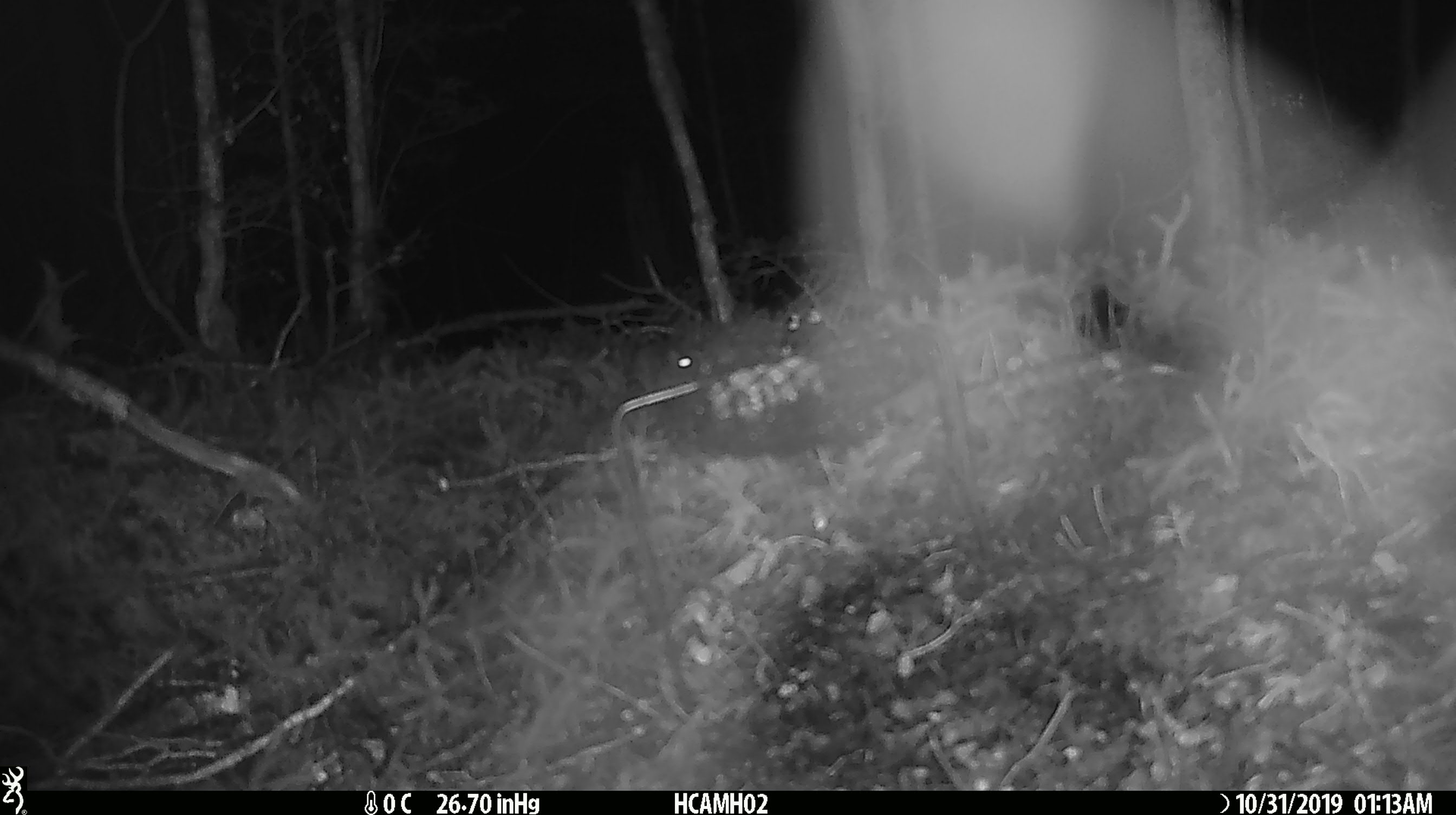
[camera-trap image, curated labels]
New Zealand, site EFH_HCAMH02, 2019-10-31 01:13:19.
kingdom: Animalia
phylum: Chordata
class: Mammalia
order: Rodentia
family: Muridae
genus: Mus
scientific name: Mus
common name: mouse